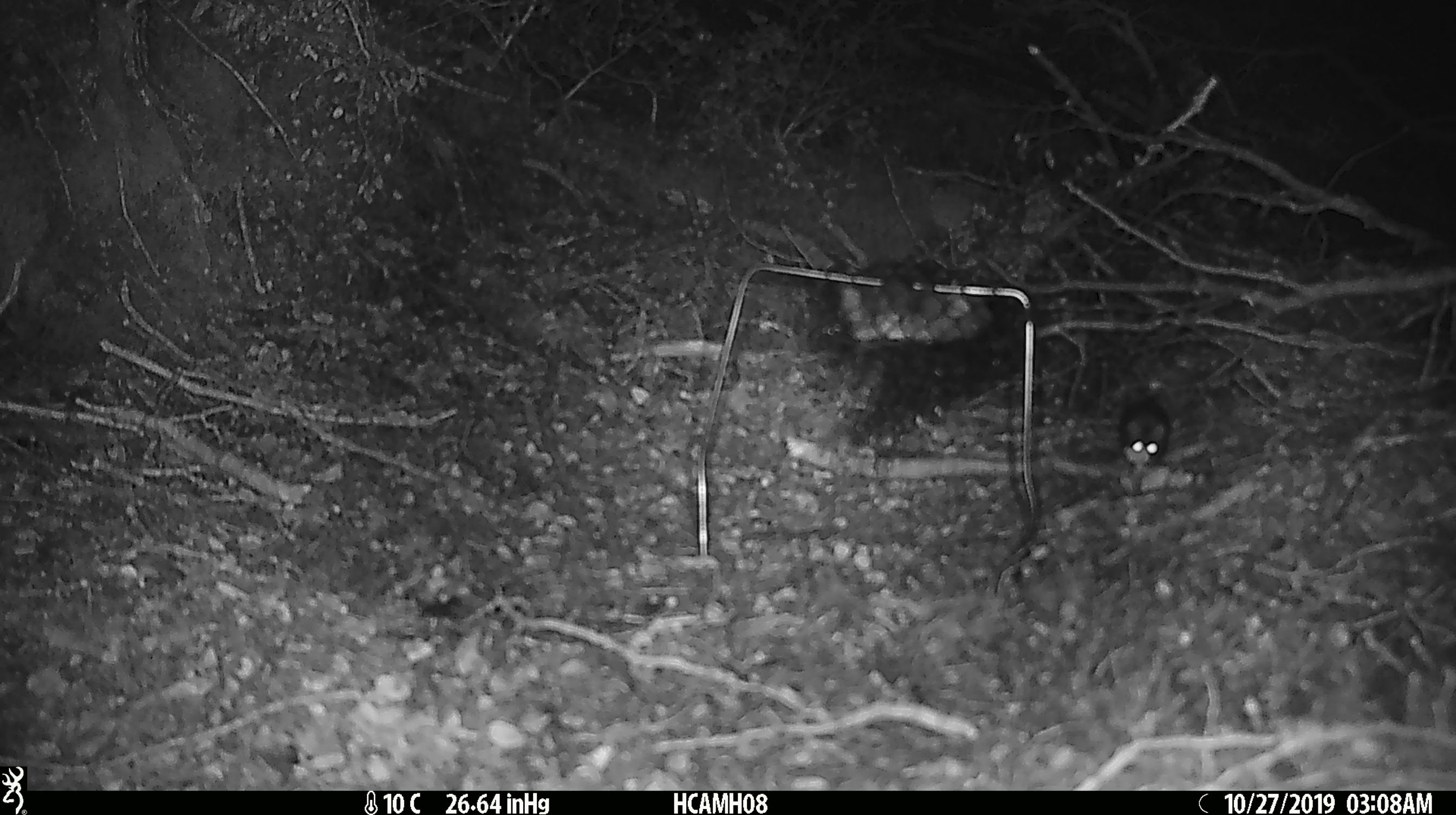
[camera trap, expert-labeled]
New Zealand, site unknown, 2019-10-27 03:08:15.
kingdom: Animalia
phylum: Chordata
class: Mammalia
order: Rodentia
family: Muridae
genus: Mus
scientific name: Mus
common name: mouse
Mouse (Mus).